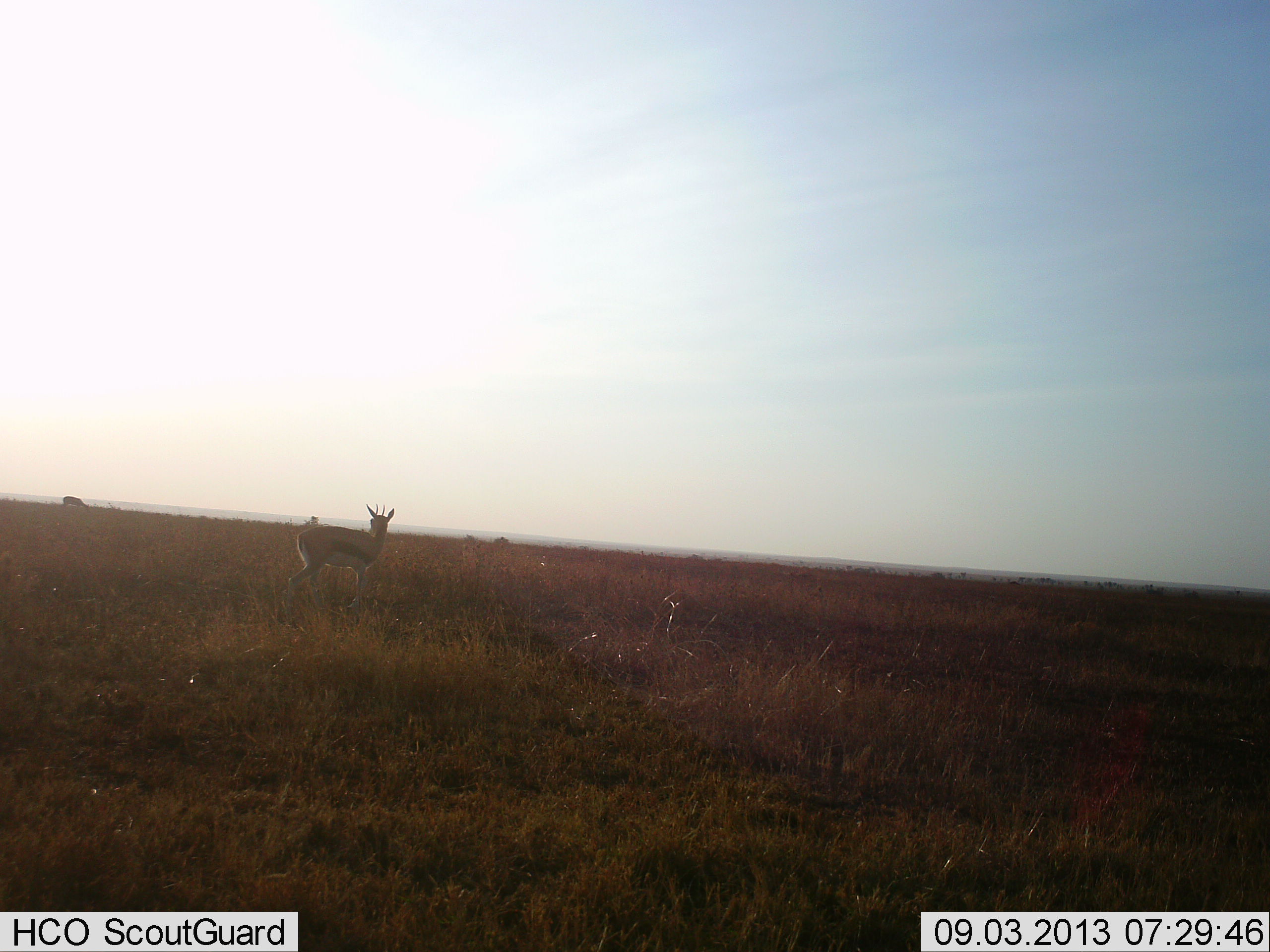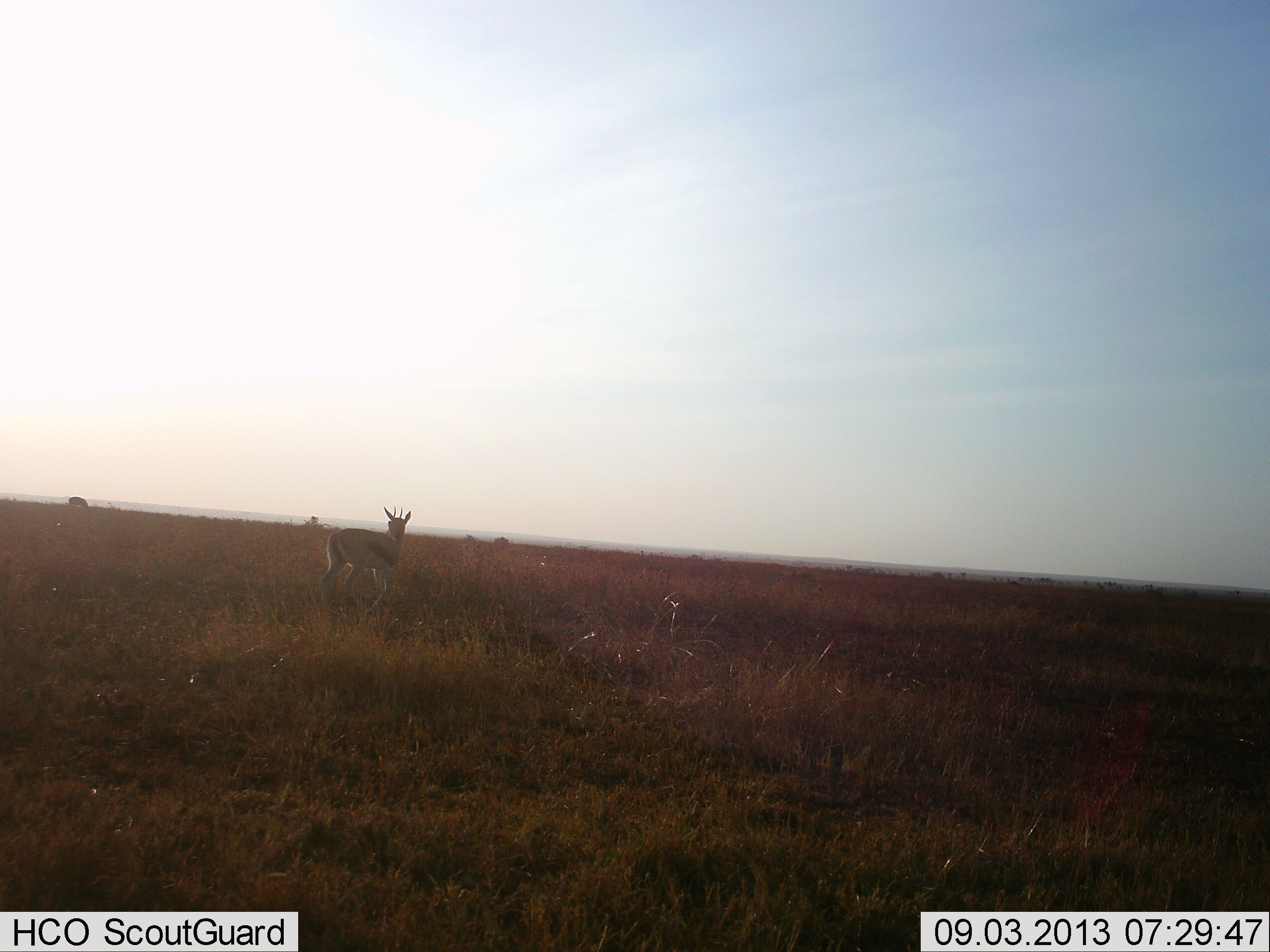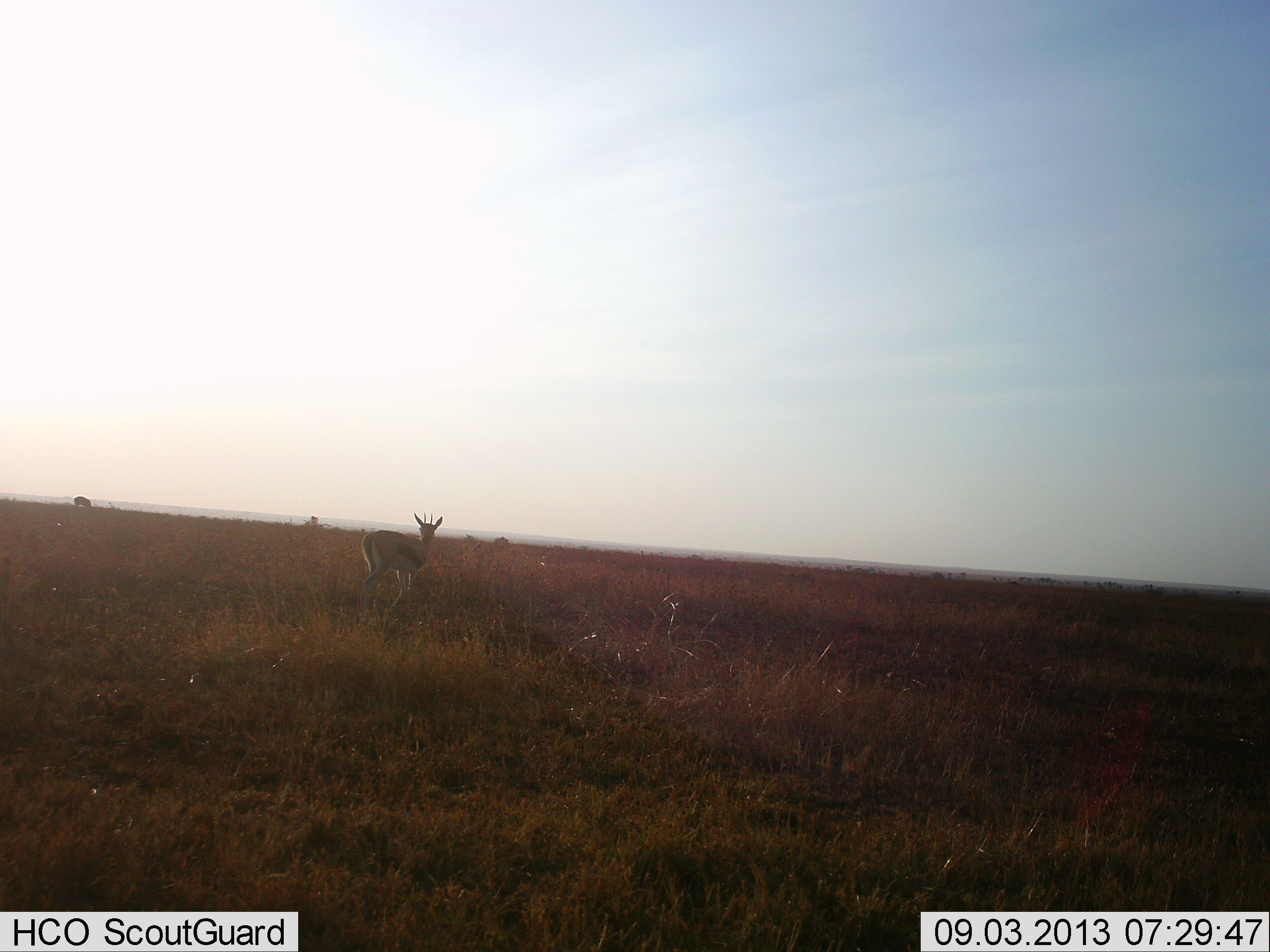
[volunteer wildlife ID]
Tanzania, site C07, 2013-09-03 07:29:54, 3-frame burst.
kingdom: Animalia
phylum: Chordata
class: Mammalia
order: Artiodactyla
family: Bovidae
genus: Eudorcas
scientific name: Eudorcas thomsonii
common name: thomson's gazelle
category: gazellethomsons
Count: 1.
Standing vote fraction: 29%.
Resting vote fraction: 0%.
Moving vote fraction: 76%.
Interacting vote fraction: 0%.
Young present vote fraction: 0%.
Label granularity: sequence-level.